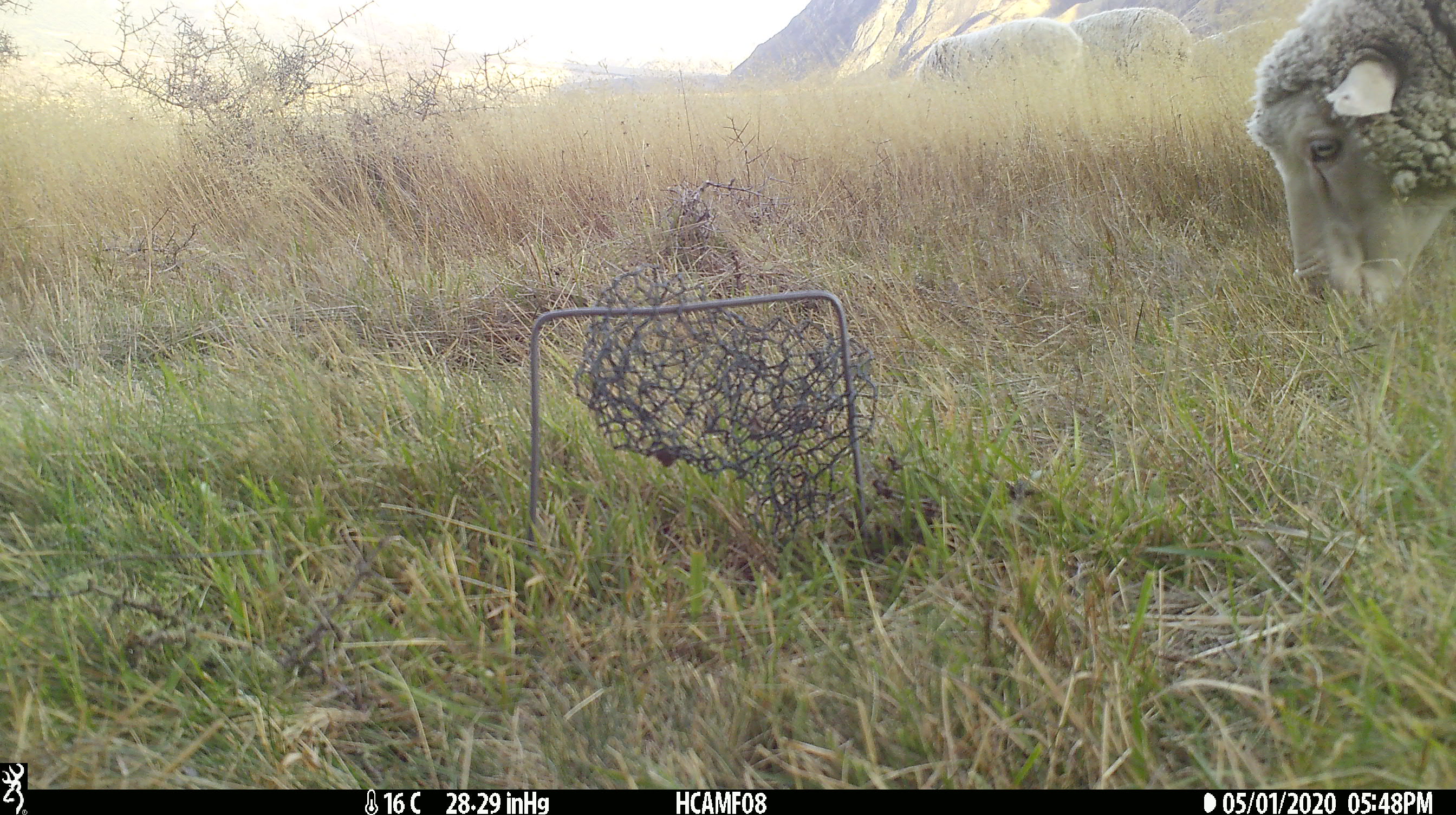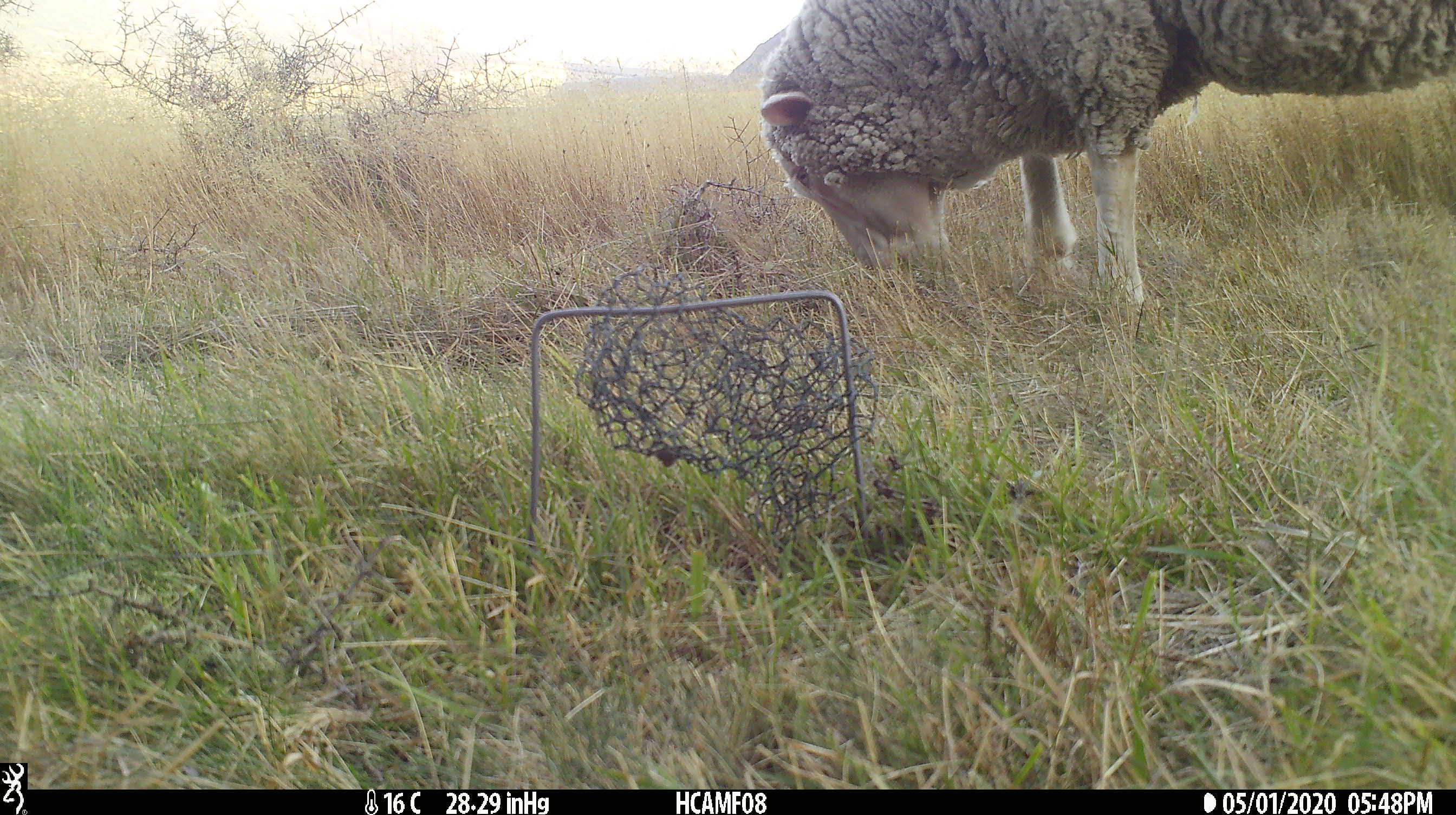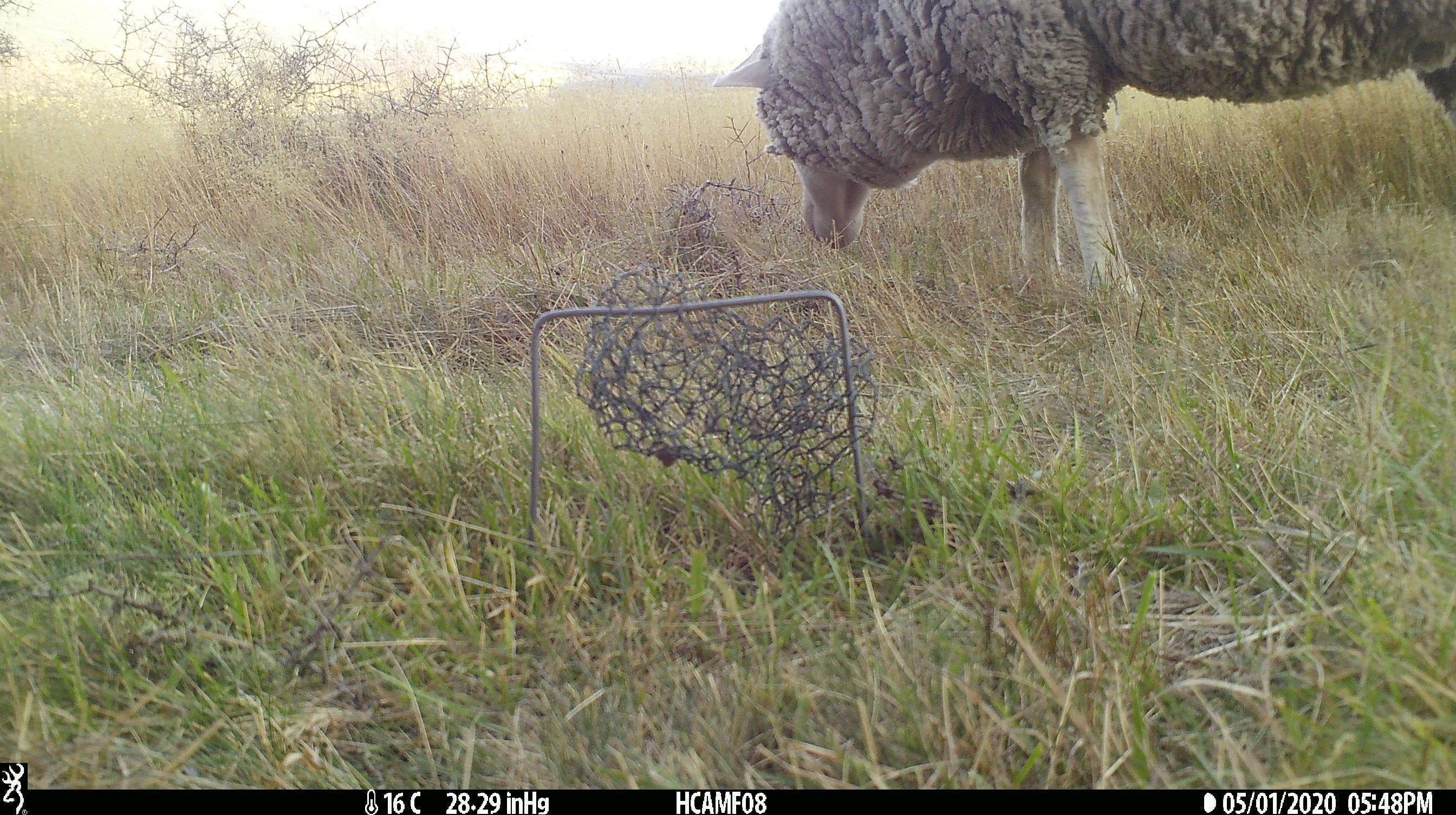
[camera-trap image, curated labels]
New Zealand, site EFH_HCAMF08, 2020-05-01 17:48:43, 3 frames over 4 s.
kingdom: Animalia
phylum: Chordata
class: Mammalia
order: Artiodactyla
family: Bovidae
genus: Ovis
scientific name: Ovis aries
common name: domestic sheep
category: sheep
Sheep (domestic sheep) (Ovis aries).